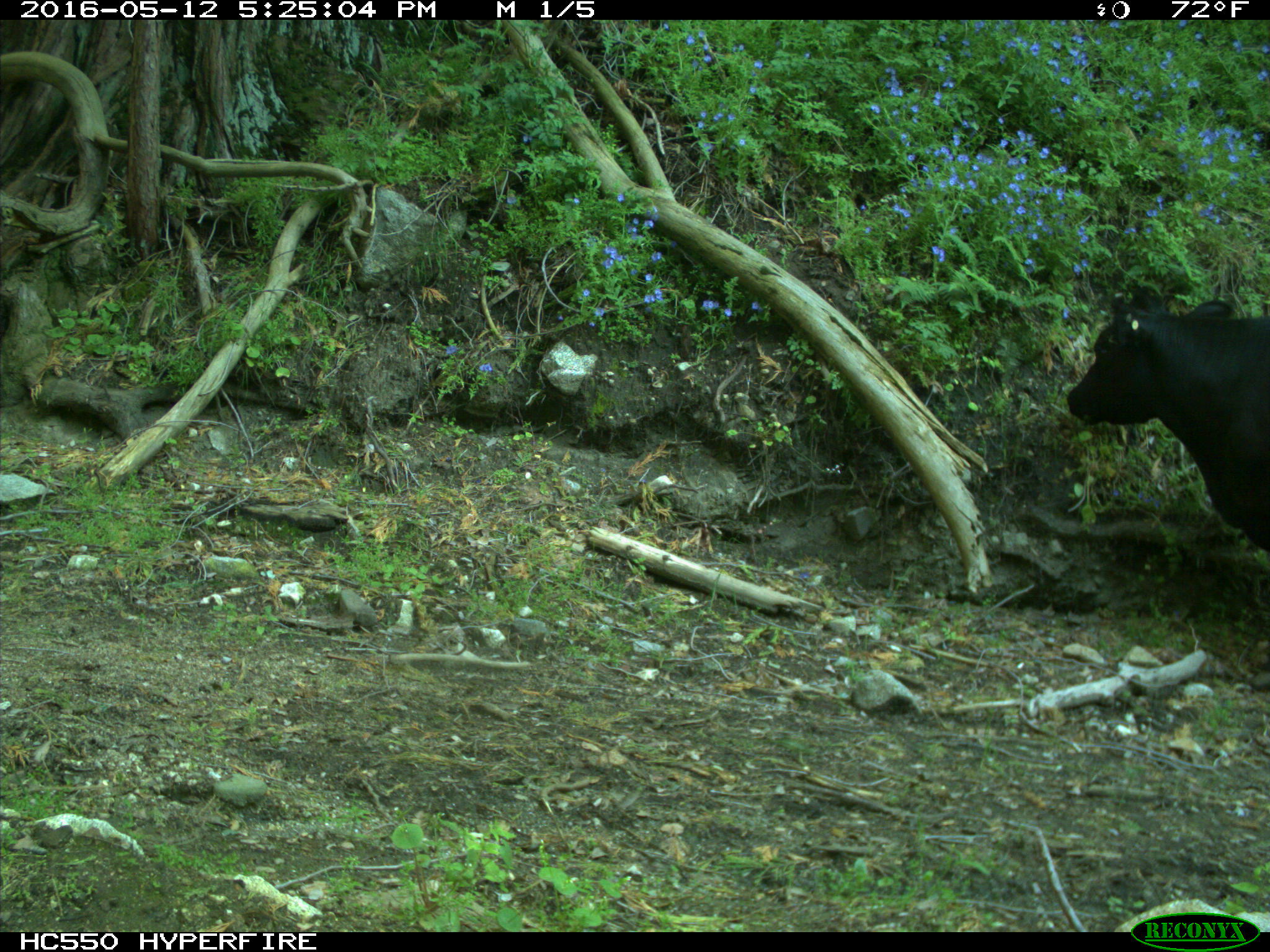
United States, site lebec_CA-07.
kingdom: Animalia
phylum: Chordata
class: Mammalia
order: Artiodactyla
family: Bovidae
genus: Bos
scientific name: Bos taurus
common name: domestic cow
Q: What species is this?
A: Bos taurus (domestic cow).